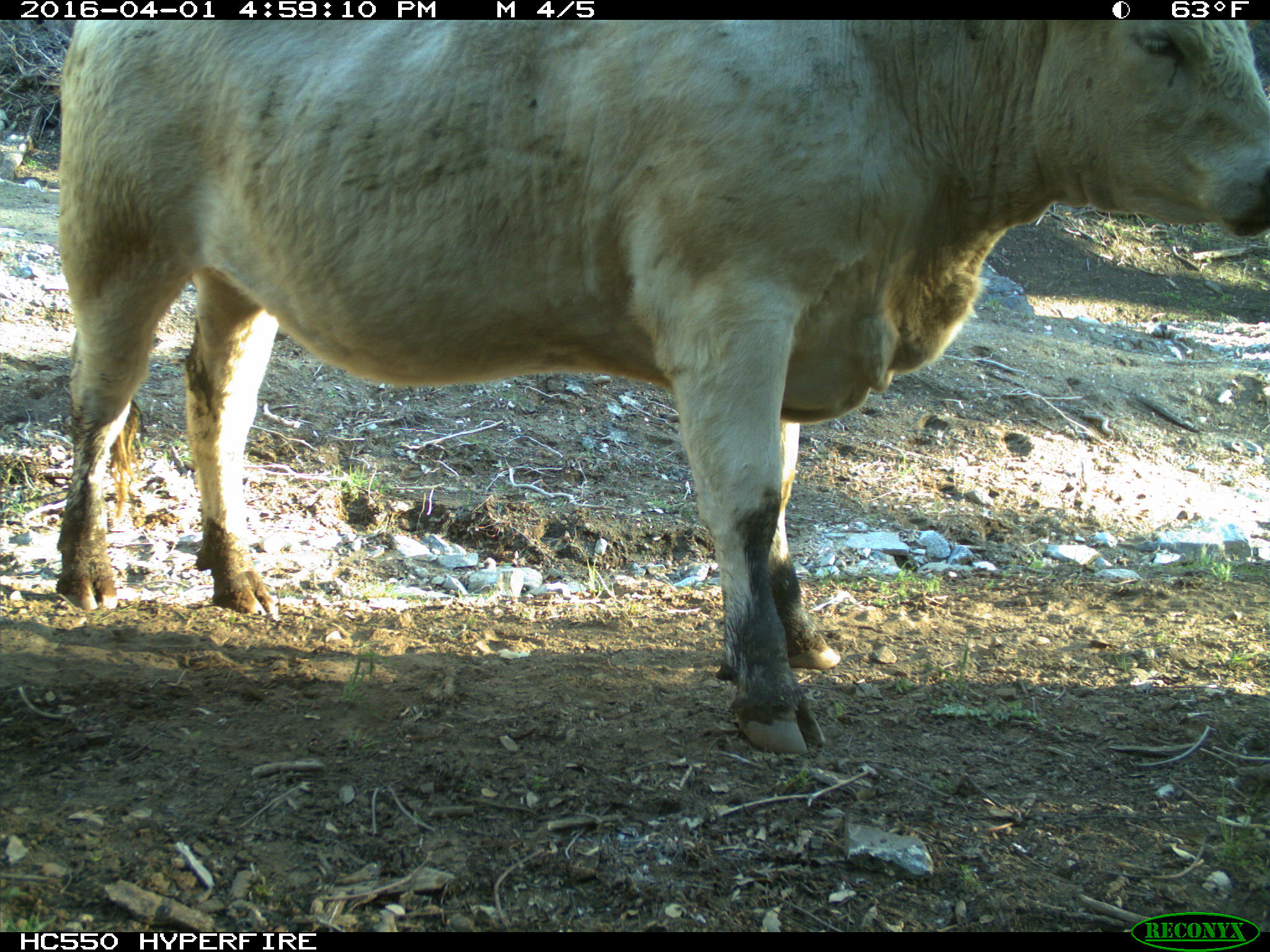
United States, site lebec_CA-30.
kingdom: Animalia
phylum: Chordata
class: Mammalia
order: Artiodactyla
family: Bovidae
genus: Bos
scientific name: Bos taurus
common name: domestic cow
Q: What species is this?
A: Bos taurus (domestic cow).